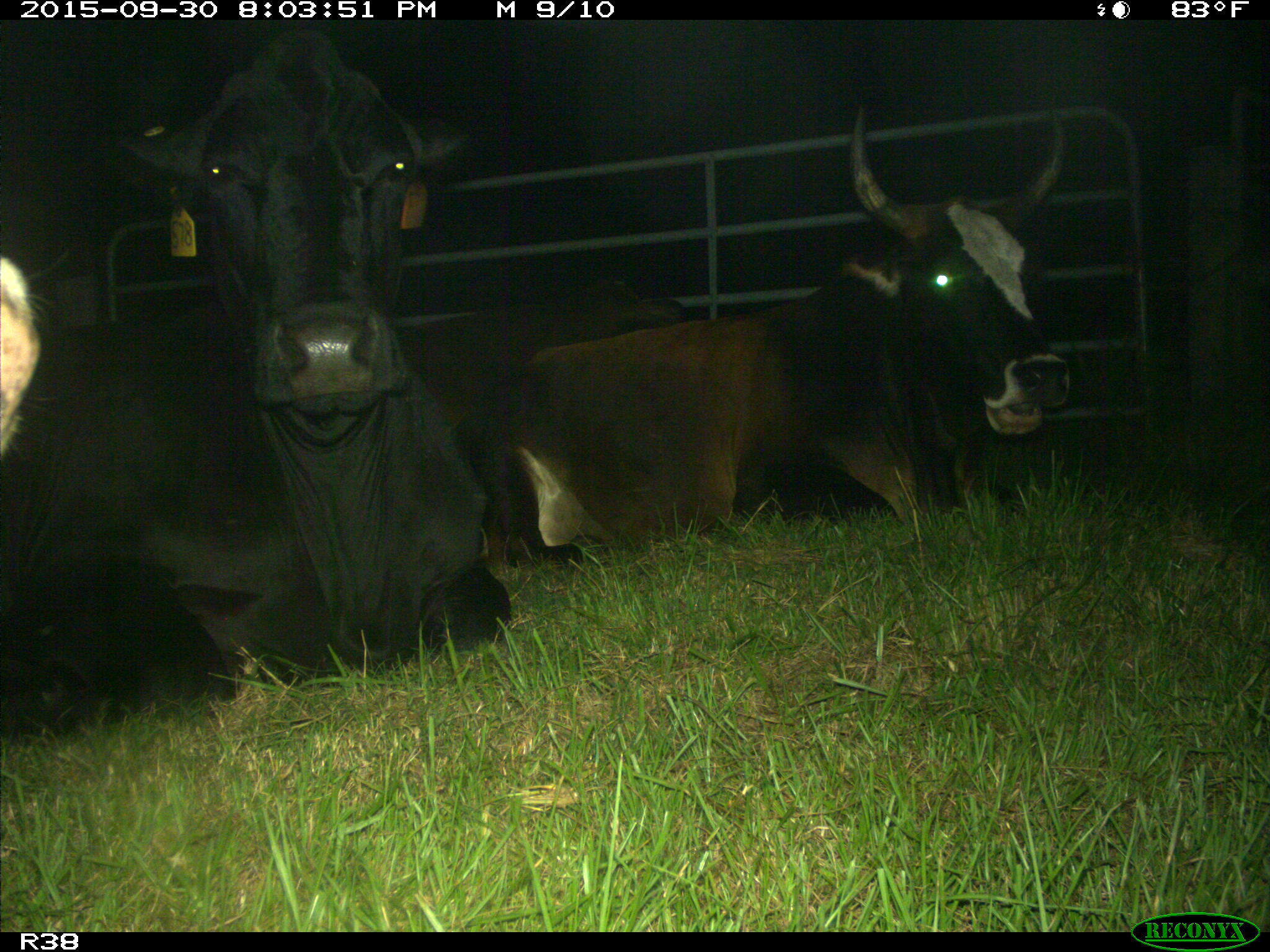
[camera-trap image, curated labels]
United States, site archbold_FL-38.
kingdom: Animalia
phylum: Chordata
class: Mammalia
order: Artiodactyla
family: Bovidae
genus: Bos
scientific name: Bos taurus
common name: domestic cow